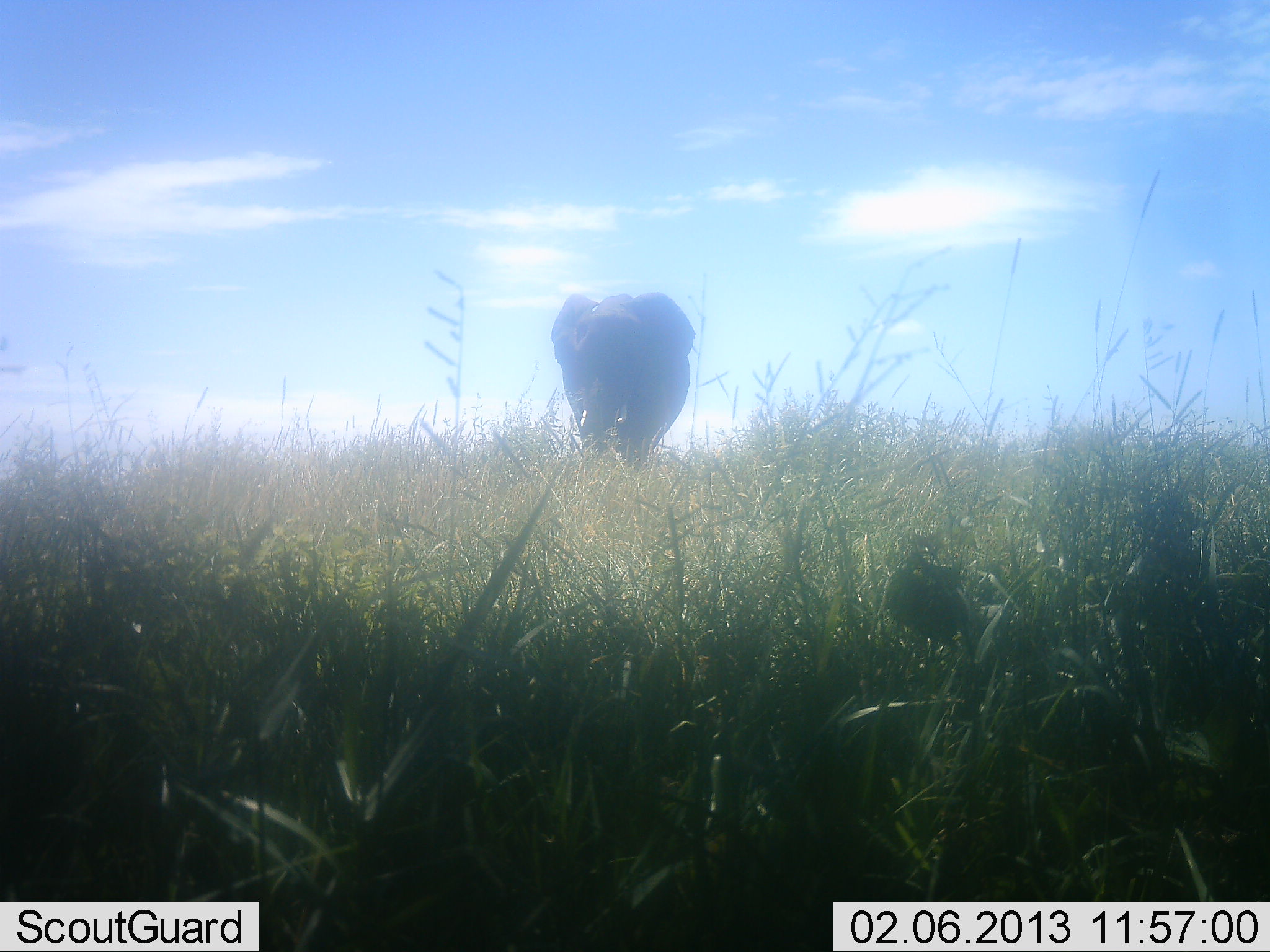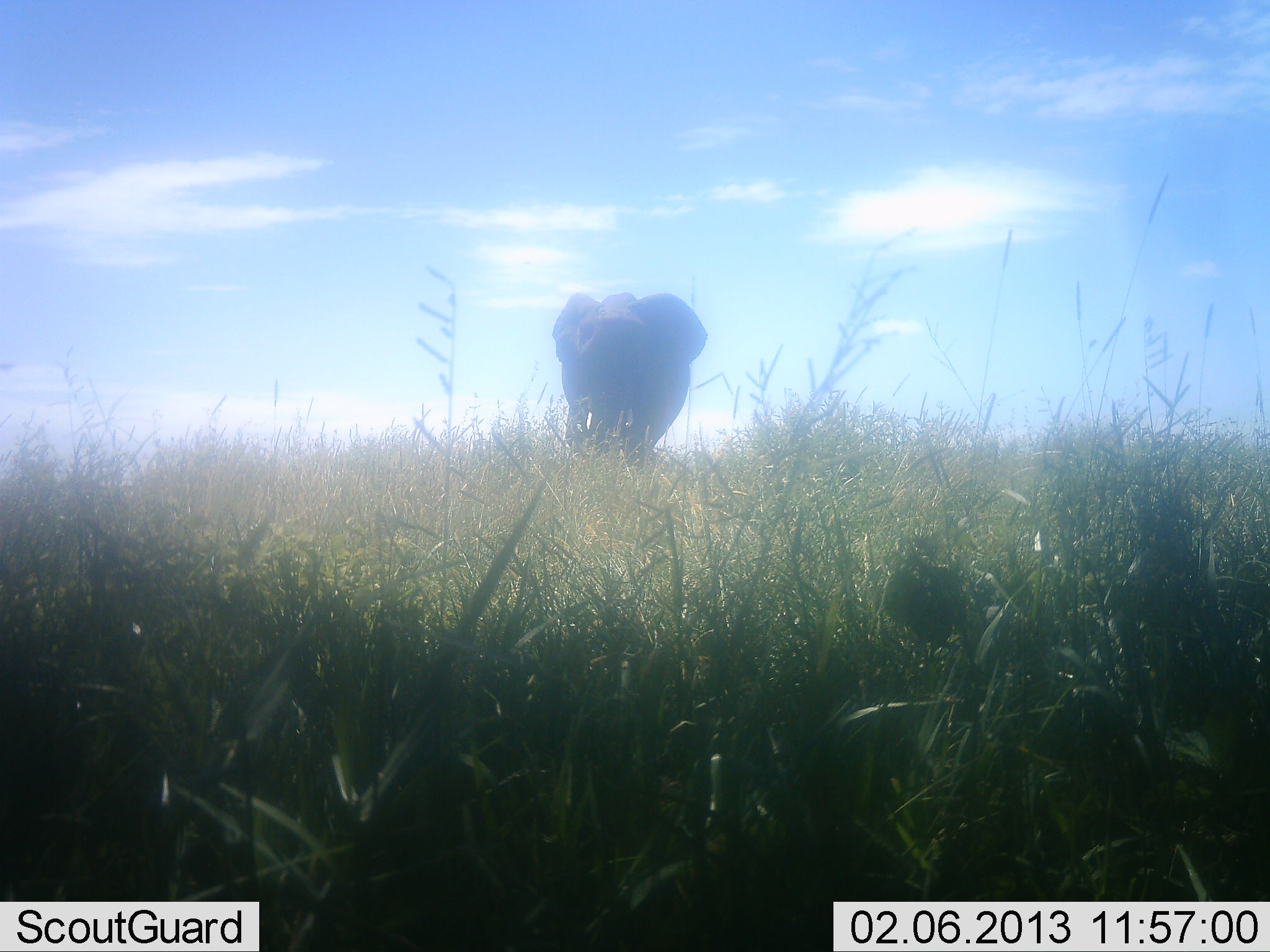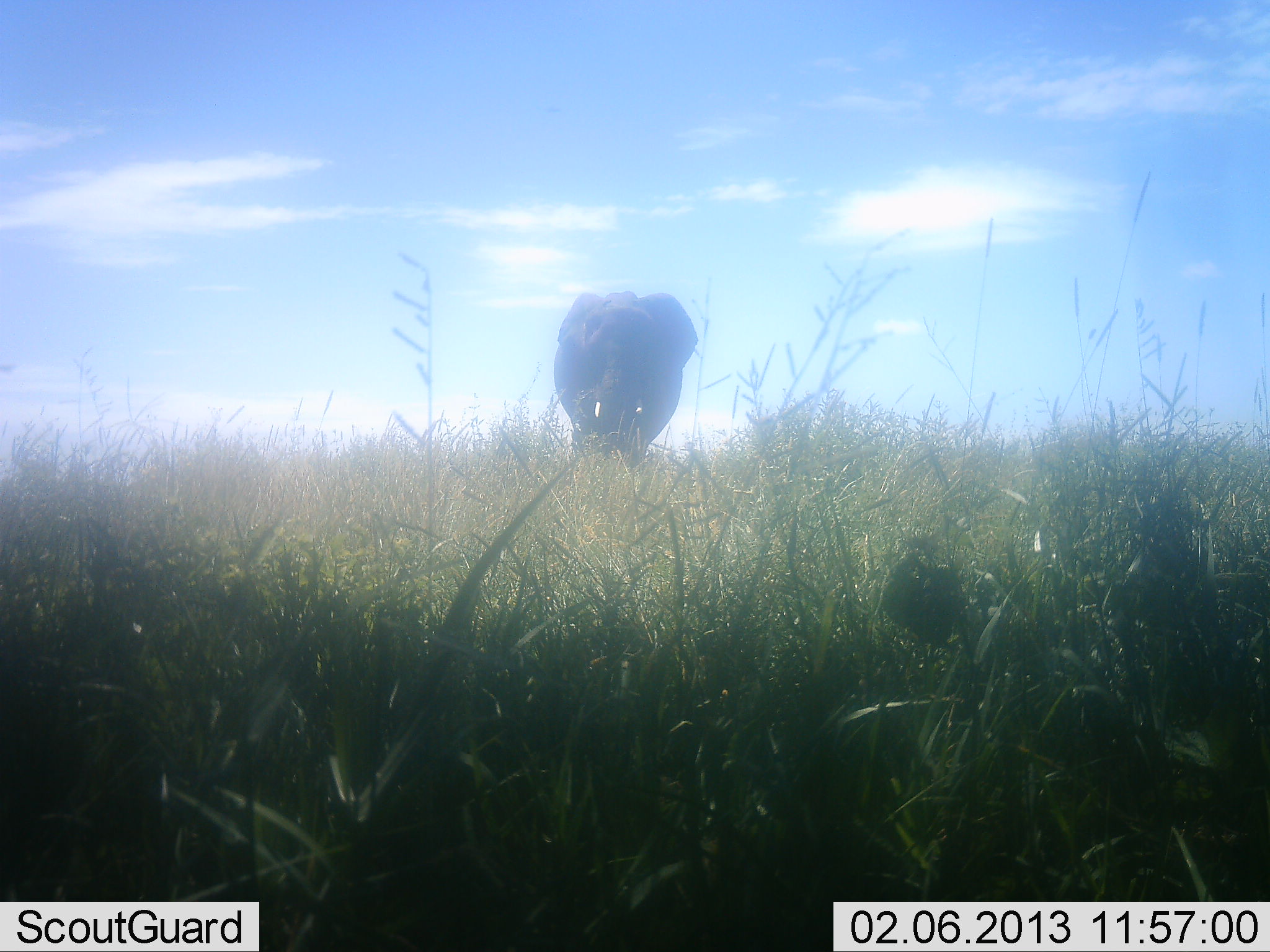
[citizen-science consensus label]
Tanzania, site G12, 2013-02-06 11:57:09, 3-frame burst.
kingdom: Animalia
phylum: Chordata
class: Mammalia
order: Proboscidea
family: Elephantidae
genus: Loxodonta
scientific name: Loxodonta africana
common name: african bush elephant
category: elephant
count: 1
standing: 45%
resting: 0%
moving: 50%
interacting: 0%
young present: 0%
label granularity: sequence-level